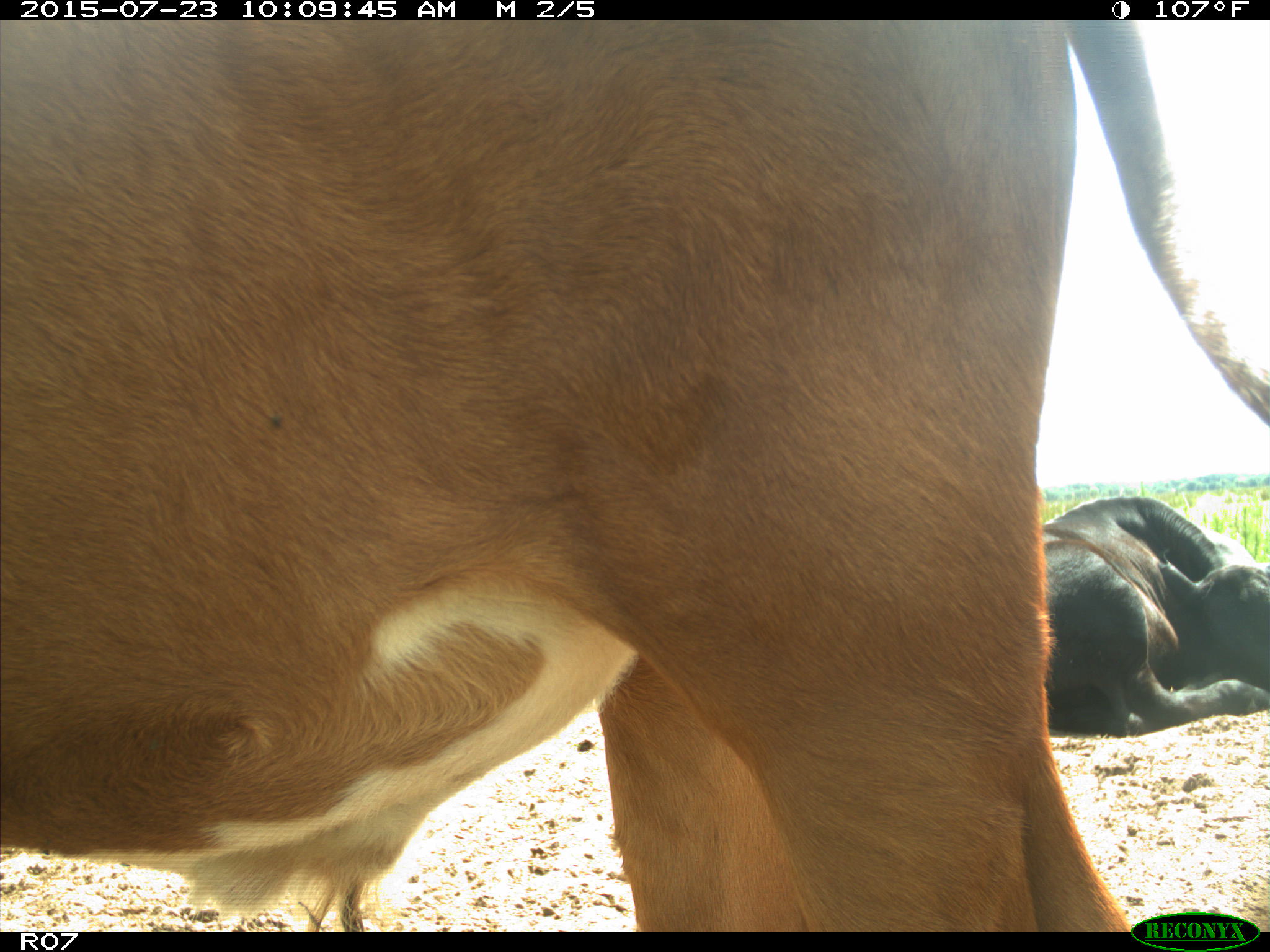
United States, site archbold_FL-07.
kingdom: Animalia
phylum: Chordata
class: Mammalia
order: Artiodactyla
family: Bovidae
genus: Bos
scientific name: Bos taurus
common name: domestic cow